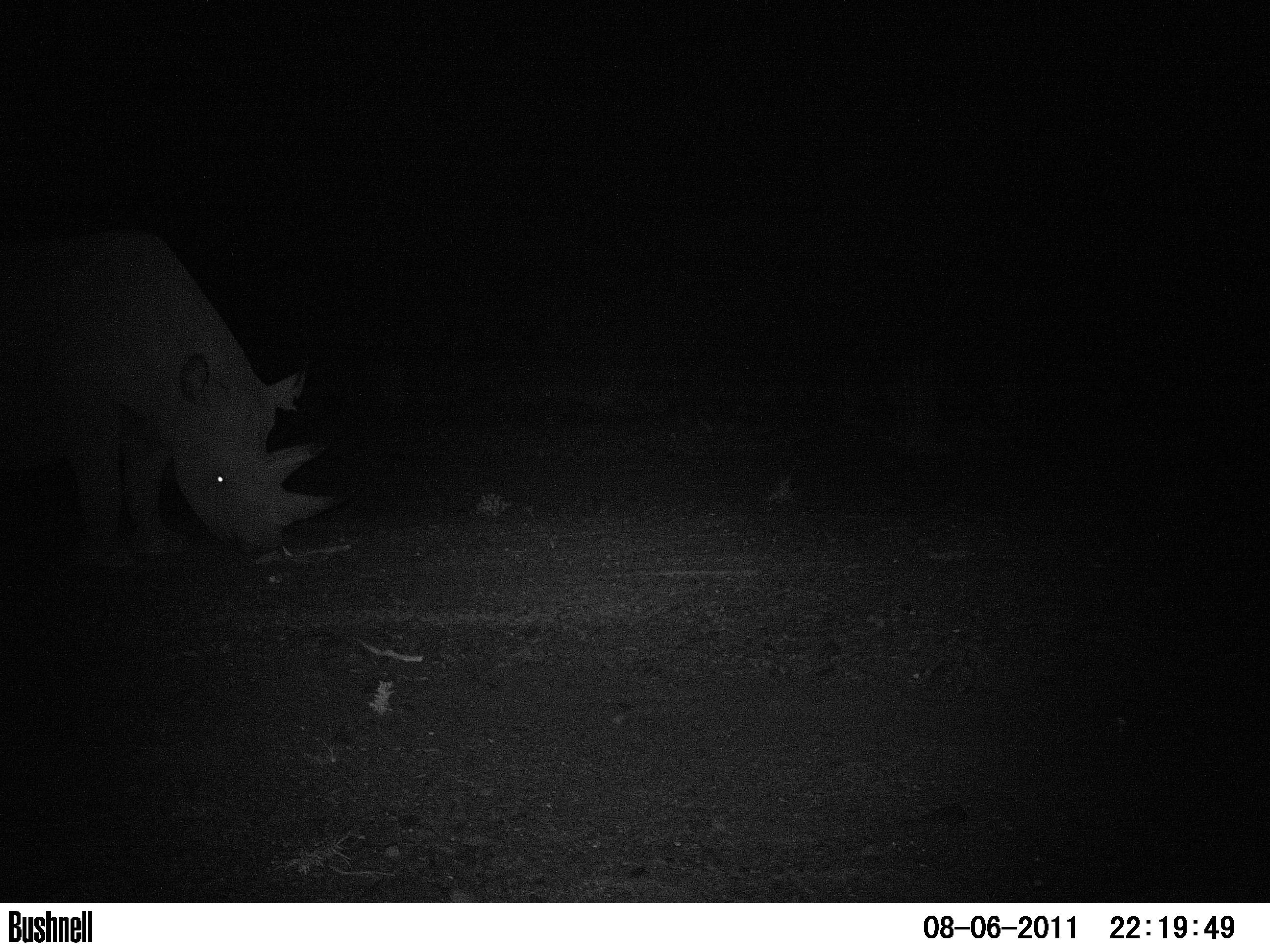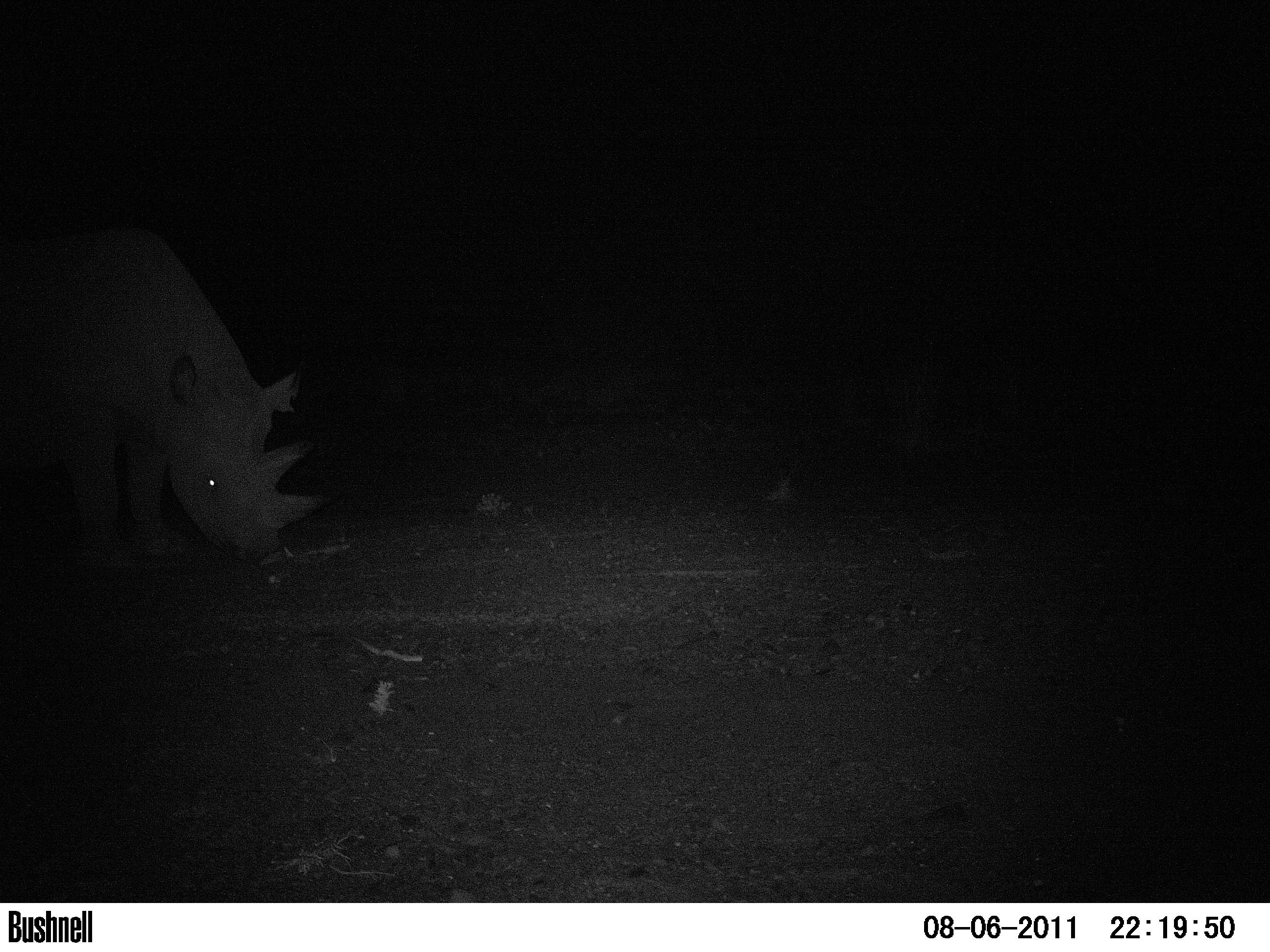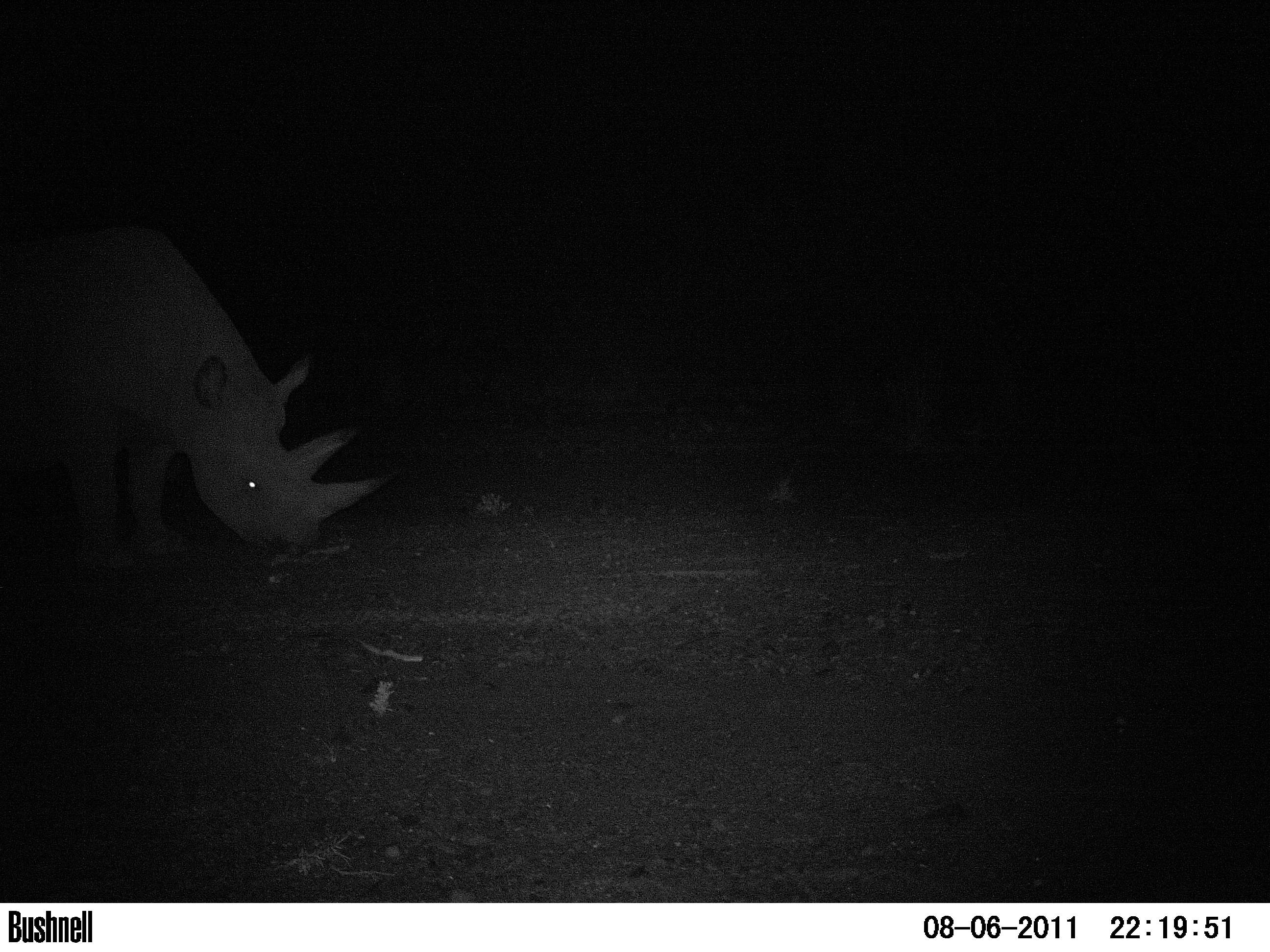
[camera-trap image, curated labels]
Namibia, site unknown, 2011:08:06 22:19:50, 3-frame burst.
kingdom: Animalia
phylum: Chordata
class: Mammalia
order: Perissodactyla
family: Rhinocerotidae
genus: Diceros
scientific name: Diceros bicornis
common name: black rhinoceros